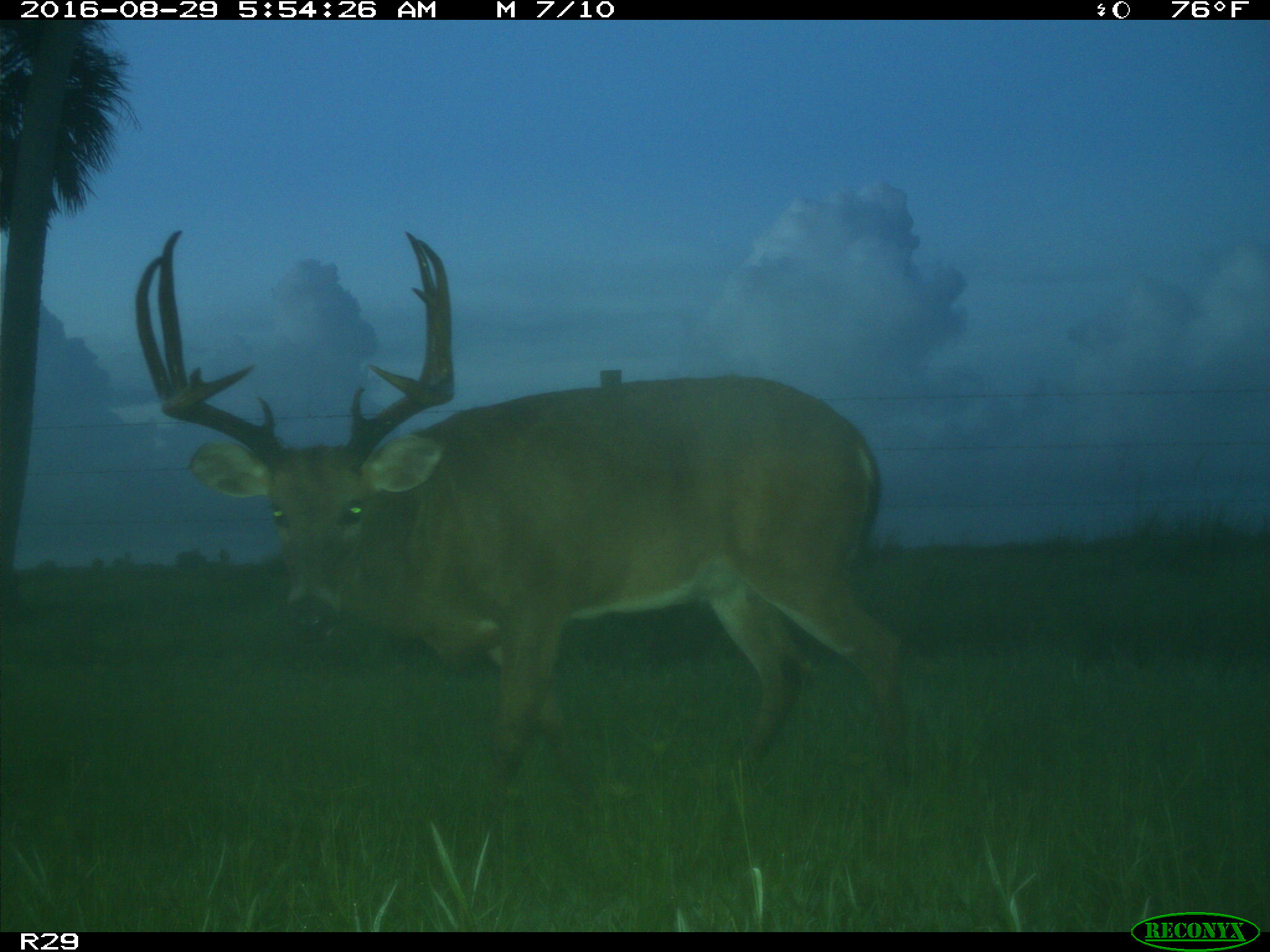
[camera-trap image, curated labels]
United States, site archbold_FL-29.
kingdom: Animalia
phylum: Chordata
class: Mammalia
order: Artiodactyla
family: Cervidae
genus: Odocoileus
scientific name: Odocoileus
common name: deer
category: unidentified deer